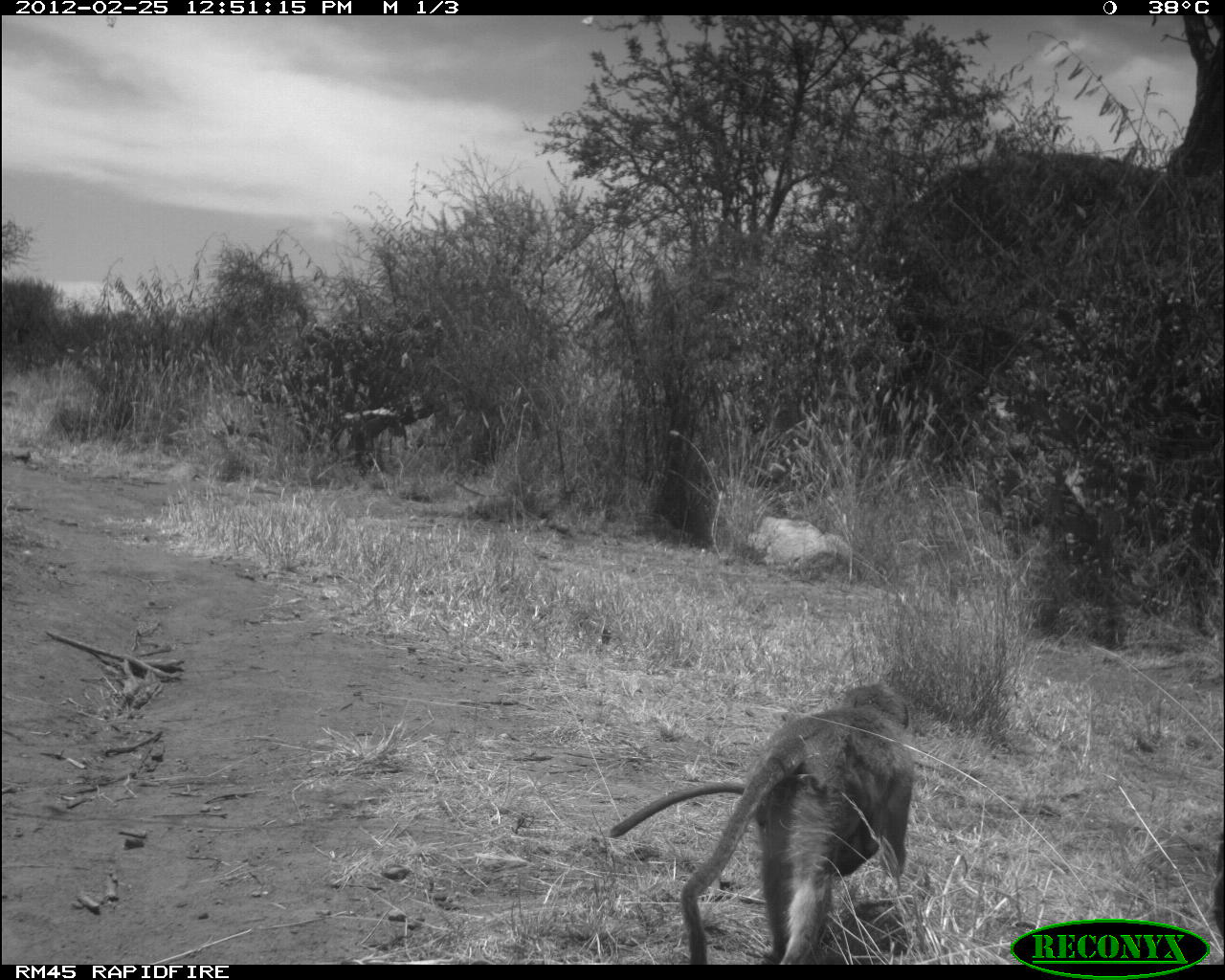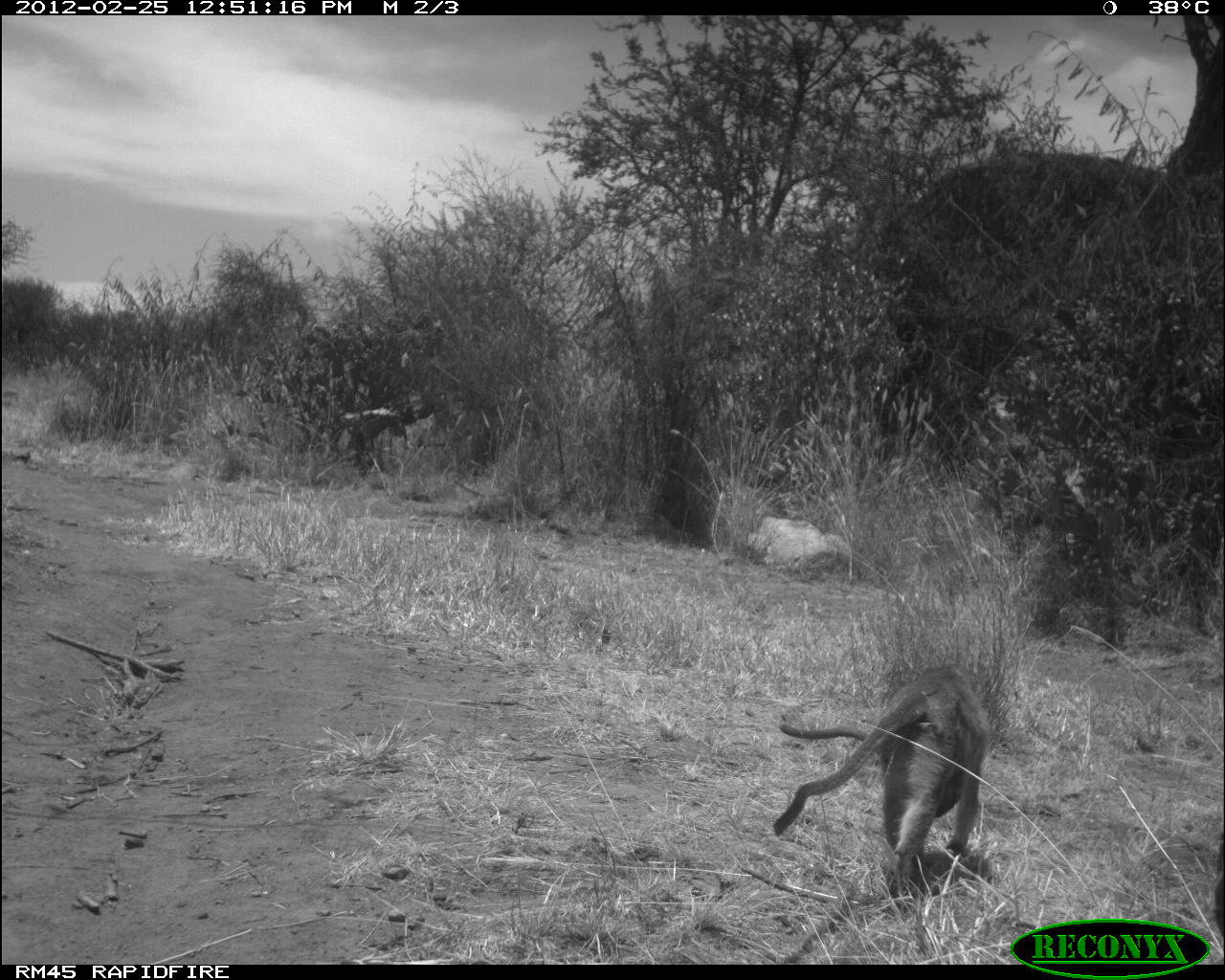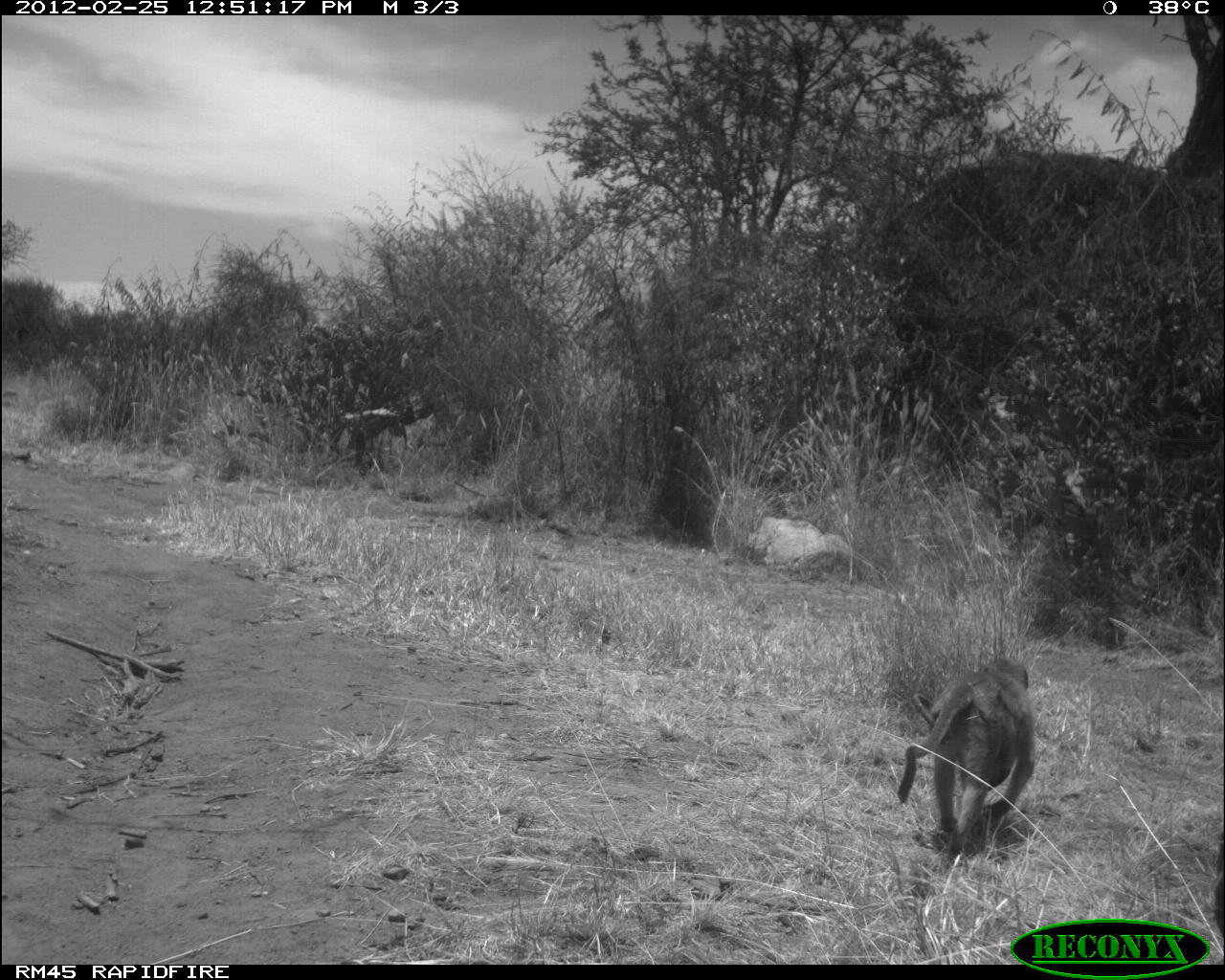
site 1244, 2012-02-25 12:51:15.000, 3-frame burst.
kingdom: Animalia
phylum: Chordata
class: Mammalia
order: Primates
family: Cercopithecidae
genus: Chlorocebus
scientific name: Chlorocebus pygerythrus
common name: vervet monkey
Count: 2.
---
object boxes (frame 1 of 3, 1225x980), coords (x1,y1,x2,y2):
chlorocebus pygerythrus: (679,681,916,962)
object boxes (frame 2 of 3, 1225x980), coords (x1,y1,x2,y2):
chlorocebus pygerythrus: (773,663,986,891)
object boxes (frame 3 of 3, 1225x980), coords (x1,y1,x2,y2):
chlorocebus pygerythrus: (894,655,1034,856)